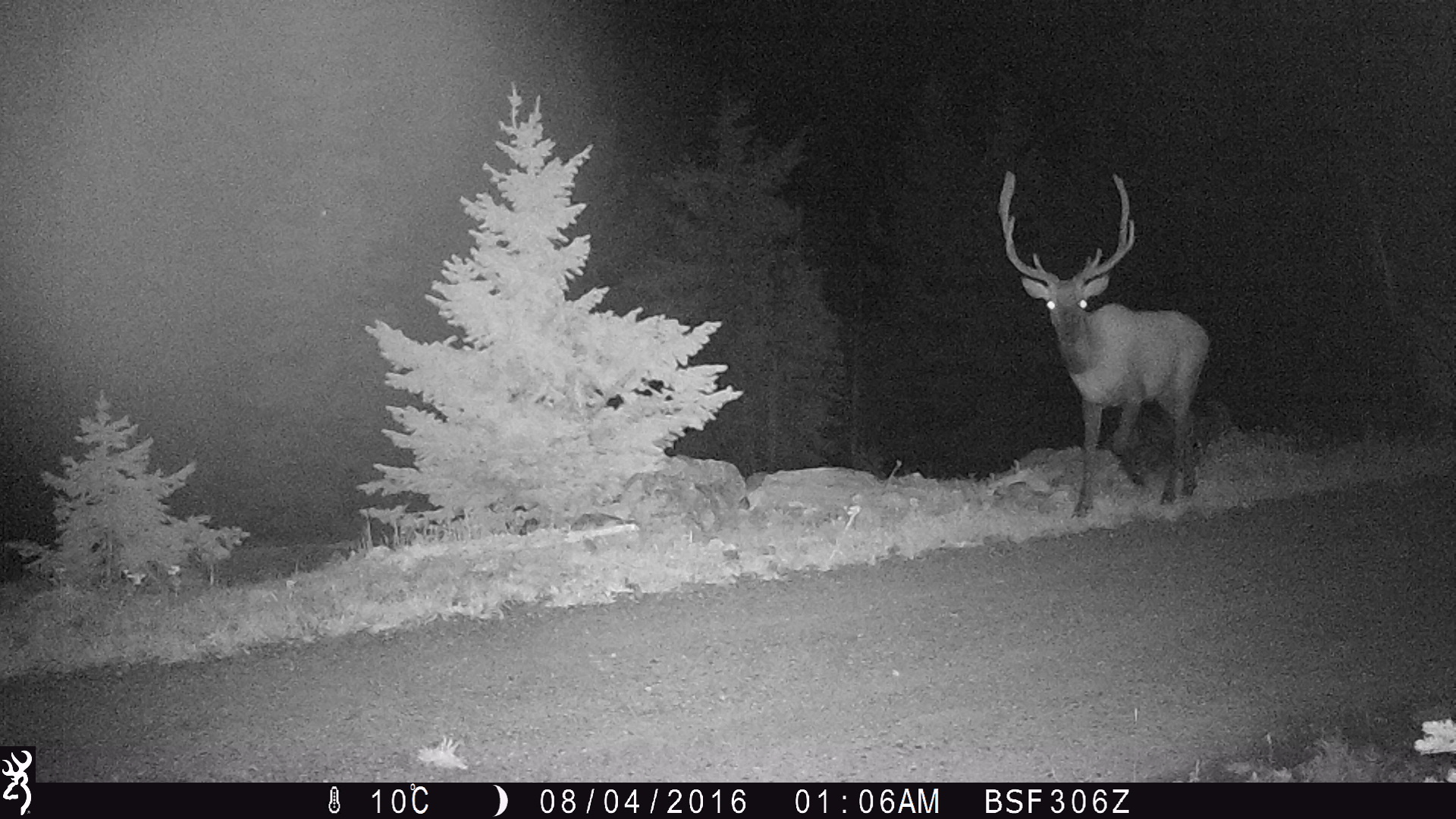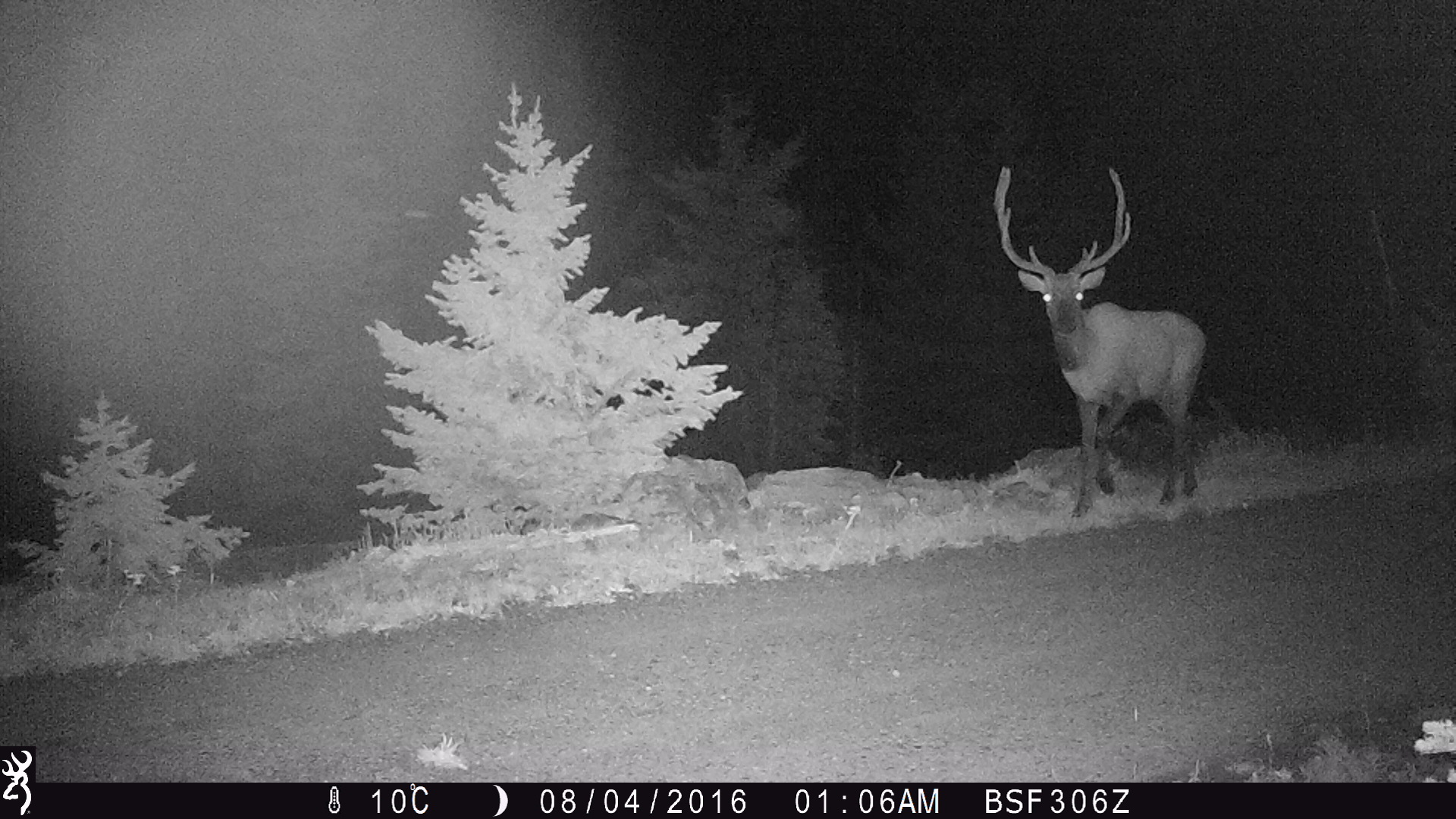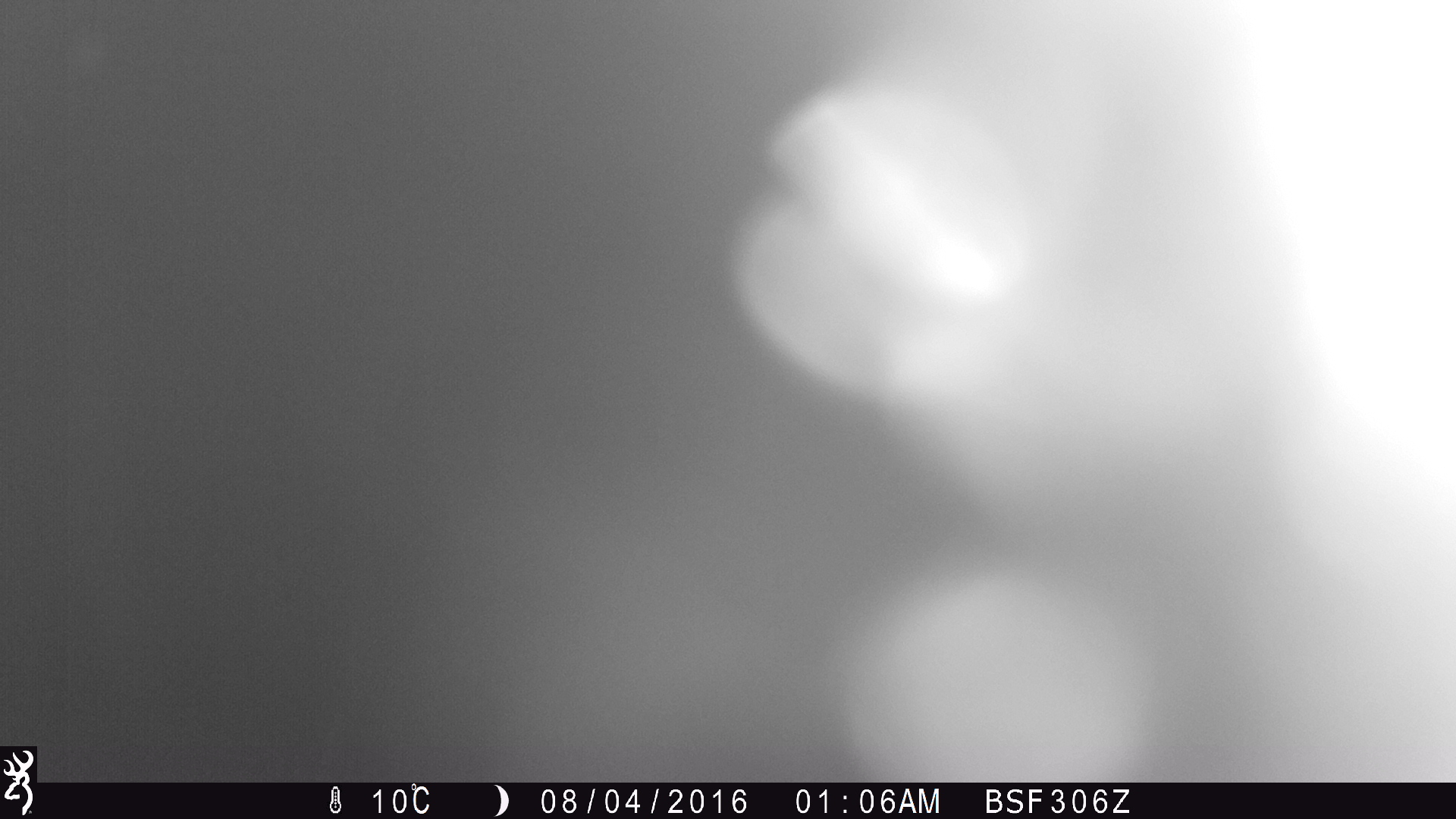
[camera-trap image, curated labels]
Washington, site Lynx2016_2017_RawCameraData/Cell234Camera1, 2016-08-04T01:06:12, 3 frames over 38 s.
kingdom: Animalia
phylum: Chordata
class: Mammalia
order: Artiodactyla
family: Cervidae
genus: Cervus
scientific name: Cervus canadensis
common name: elk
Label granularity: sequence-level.